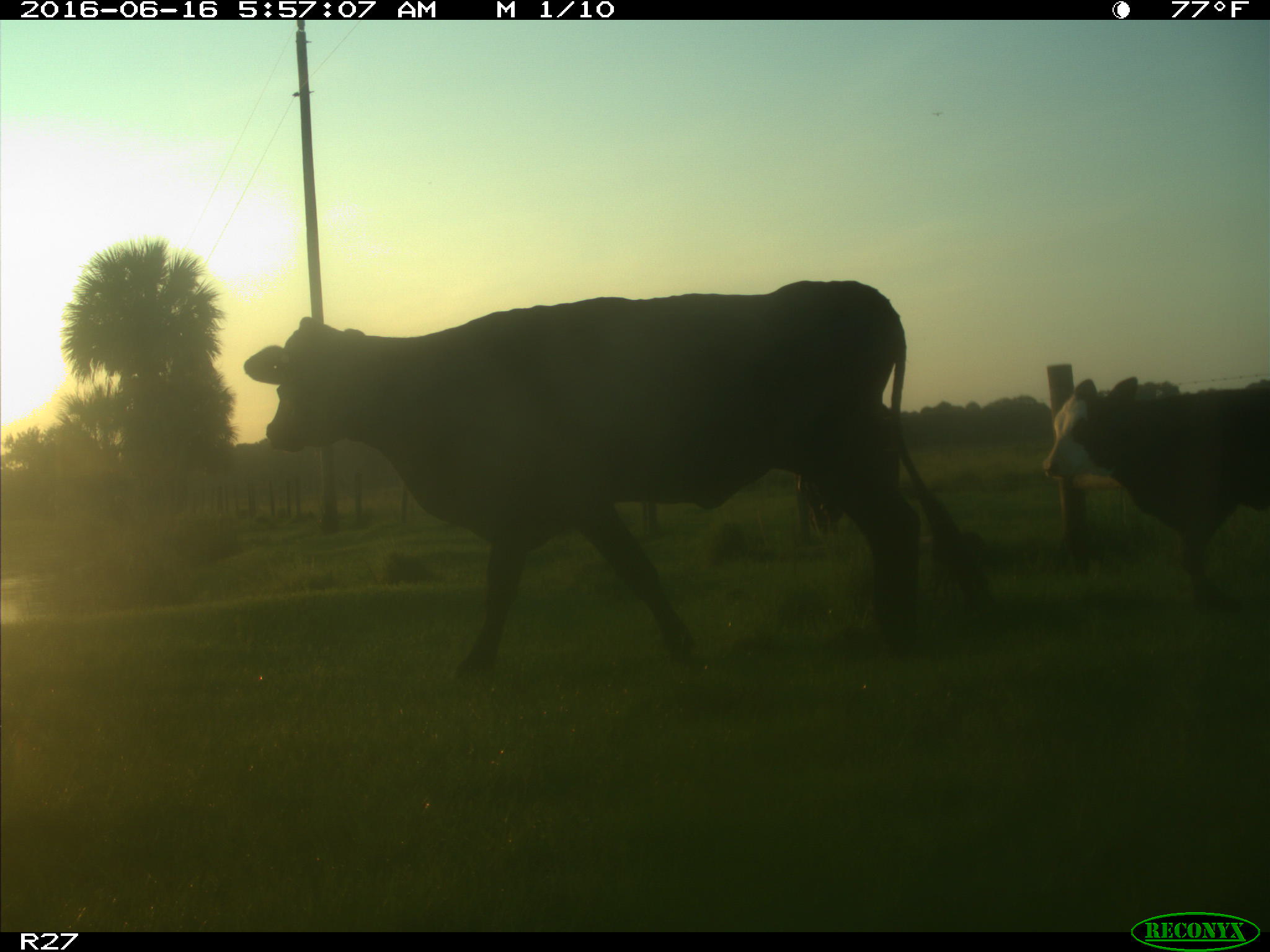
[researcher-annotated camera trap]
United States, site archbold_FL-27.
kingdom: Animalia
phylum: Chordata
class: Mammalia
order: Artiodactyla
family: Bovidae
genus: Bos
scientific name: Bos taurus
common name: domestic cow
Bos taurus (domestic cow).